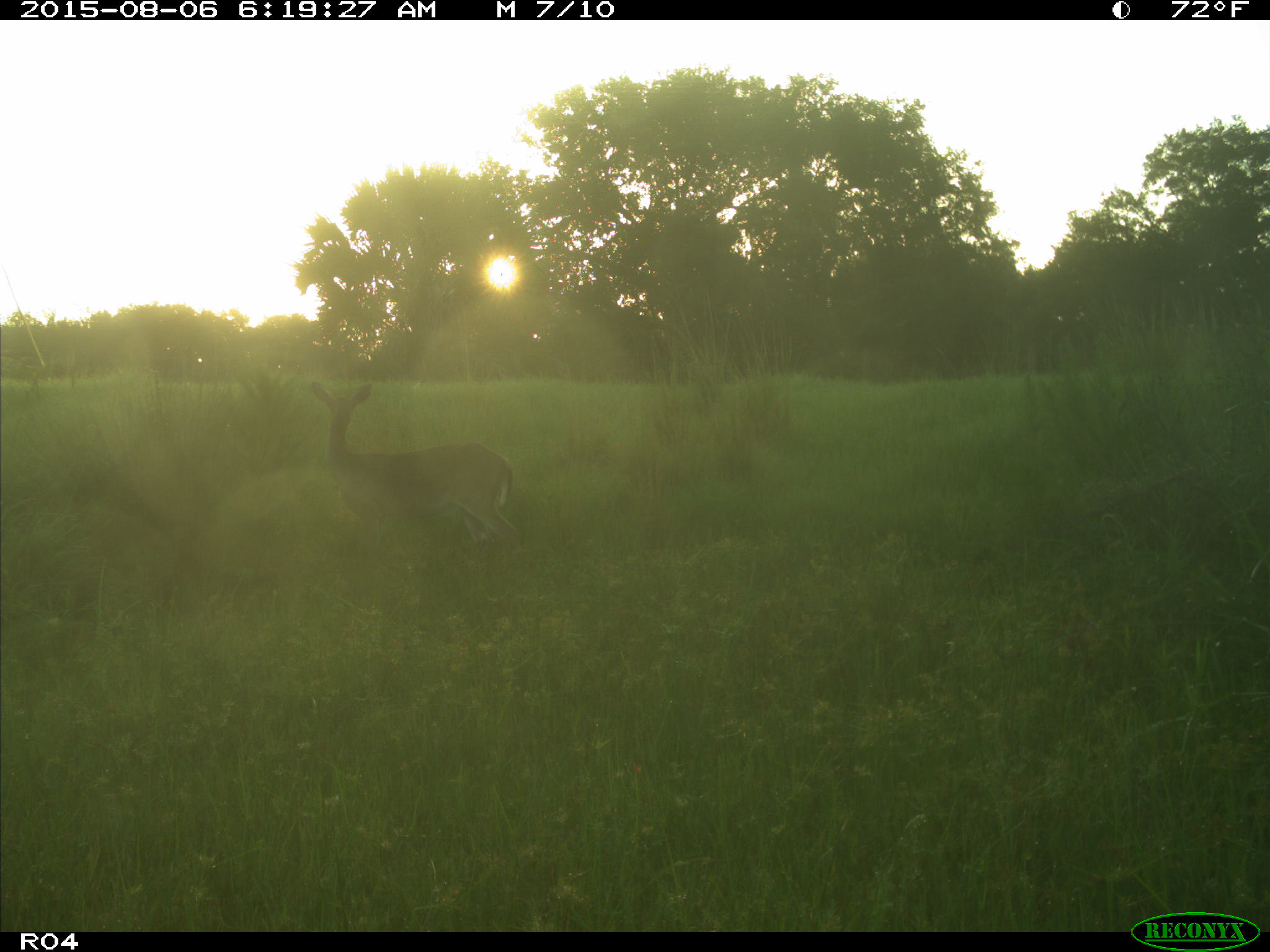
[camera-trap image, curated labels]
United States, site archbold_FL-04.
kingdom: Animalia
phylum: Chordata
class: Mammalia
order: Artiodactyla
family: Cervidae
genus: Odocoileus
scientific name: Odocoileus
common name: deer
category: unidentified deer